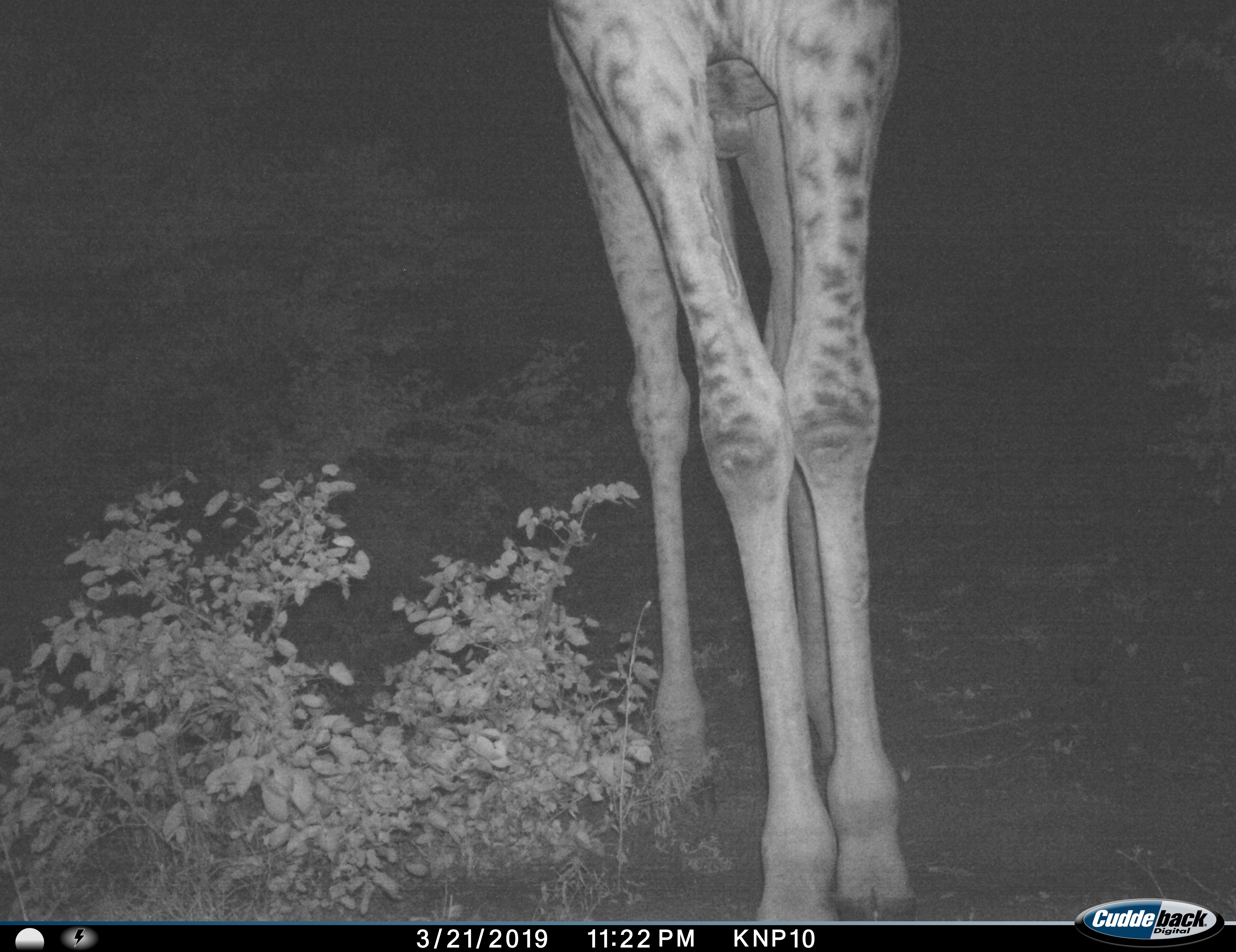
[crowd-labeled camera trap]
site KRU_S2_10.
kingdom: Animalia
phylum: Chordata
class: Mammalia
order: Artiodactyla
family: Giraffidae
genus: Giraffa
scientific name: Giraffa camelopardalis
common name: giraffe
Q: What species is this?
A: Giraffe (Giraffa camelopardalis).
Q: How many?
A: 1.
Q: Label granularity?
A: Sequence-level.